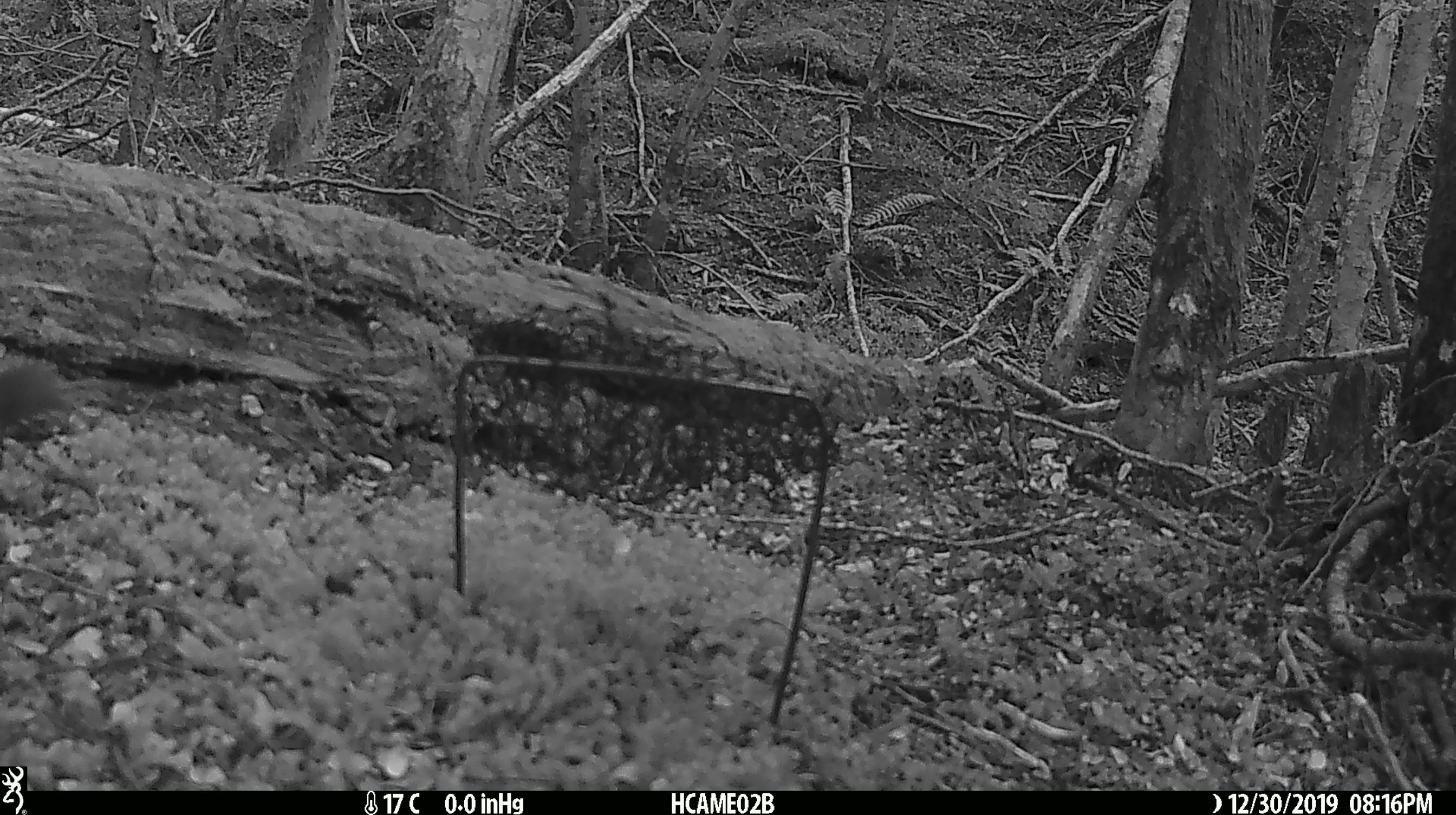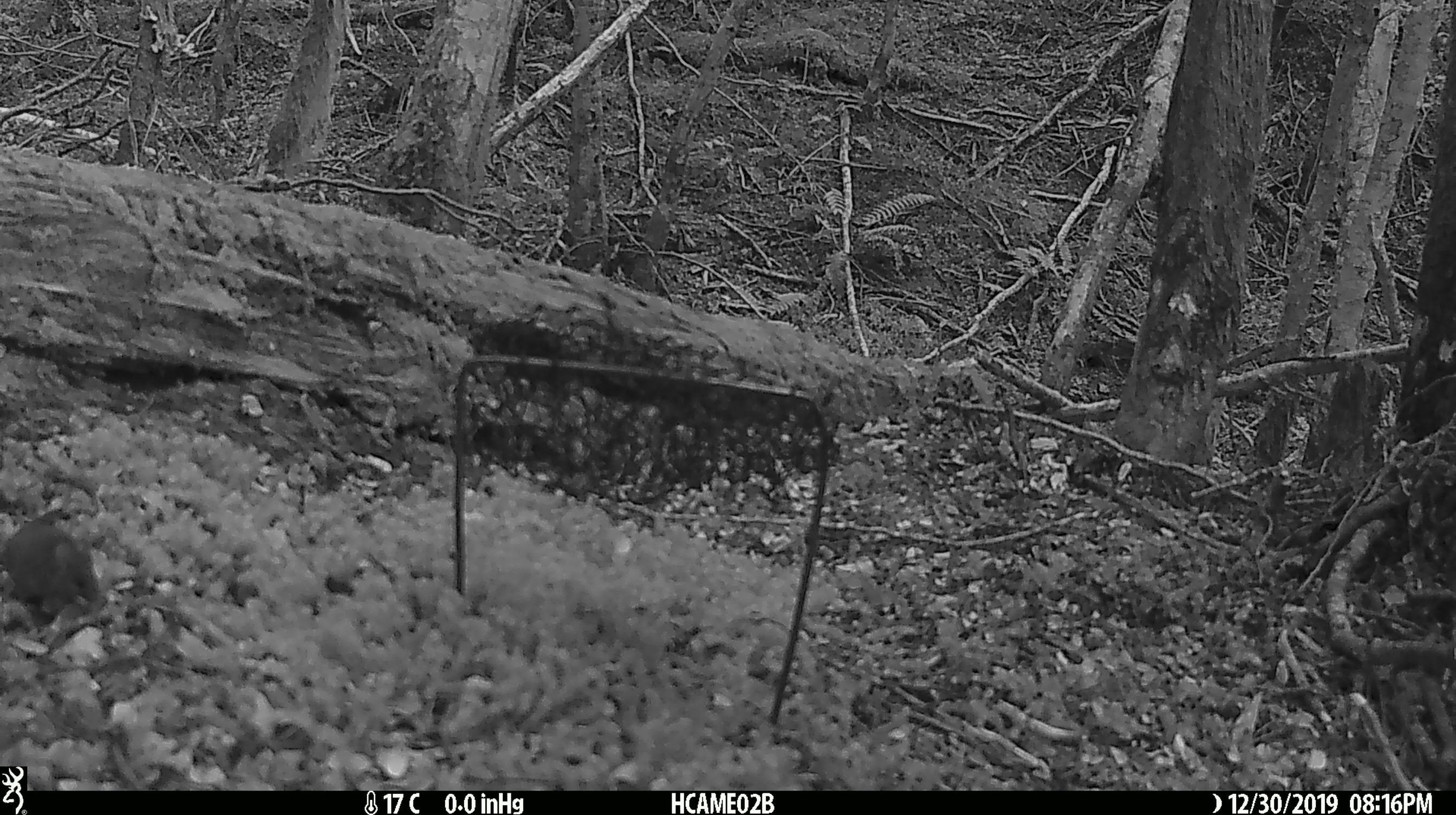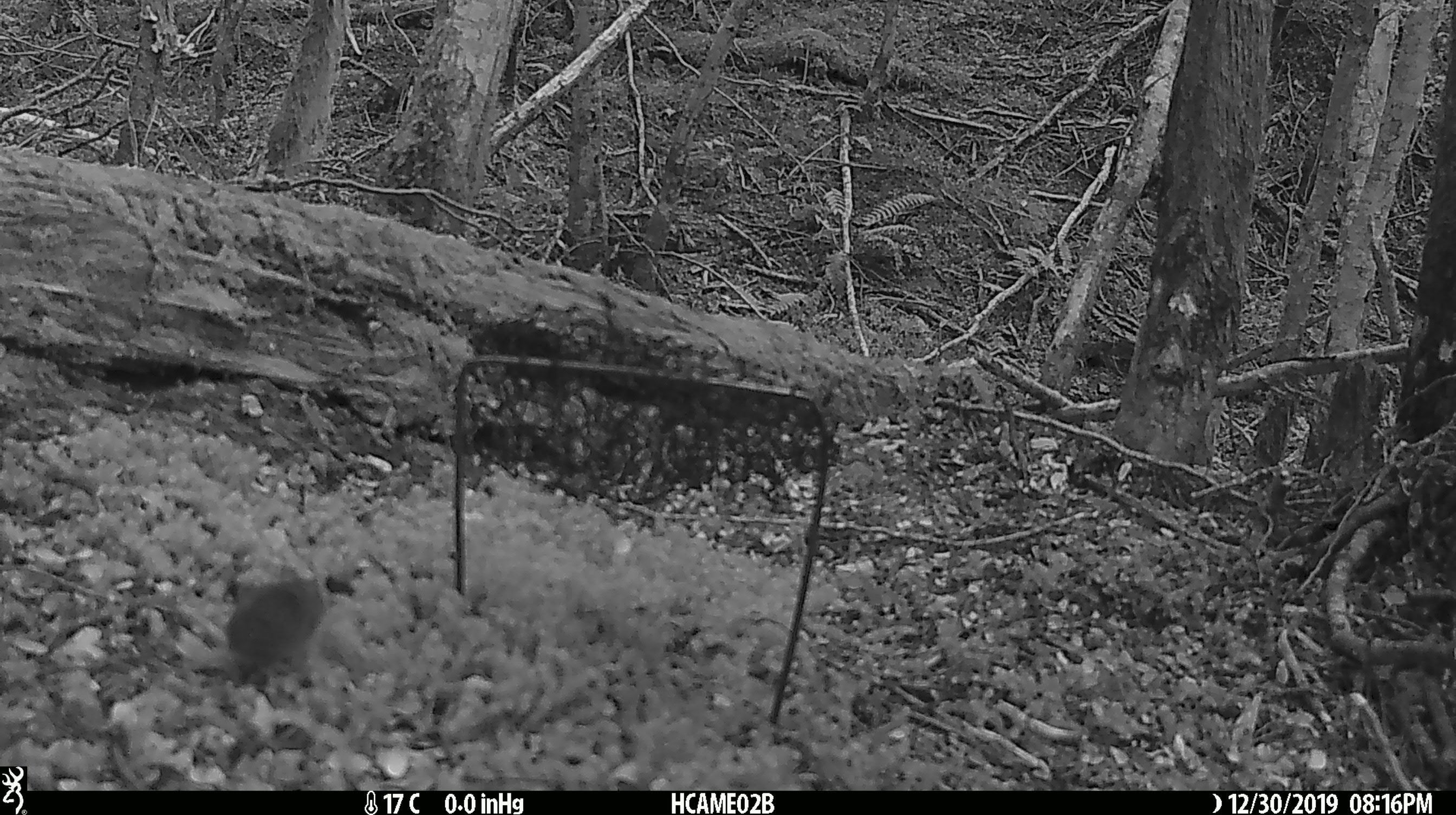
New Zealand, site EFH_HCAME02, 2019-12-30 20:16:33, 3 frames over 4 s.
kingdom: Animalia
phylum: Chordata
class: Mammalia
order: Rodentia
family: Muridae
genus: Mus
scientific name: Mus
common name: mouse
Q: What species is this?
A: Mouse (Mus).